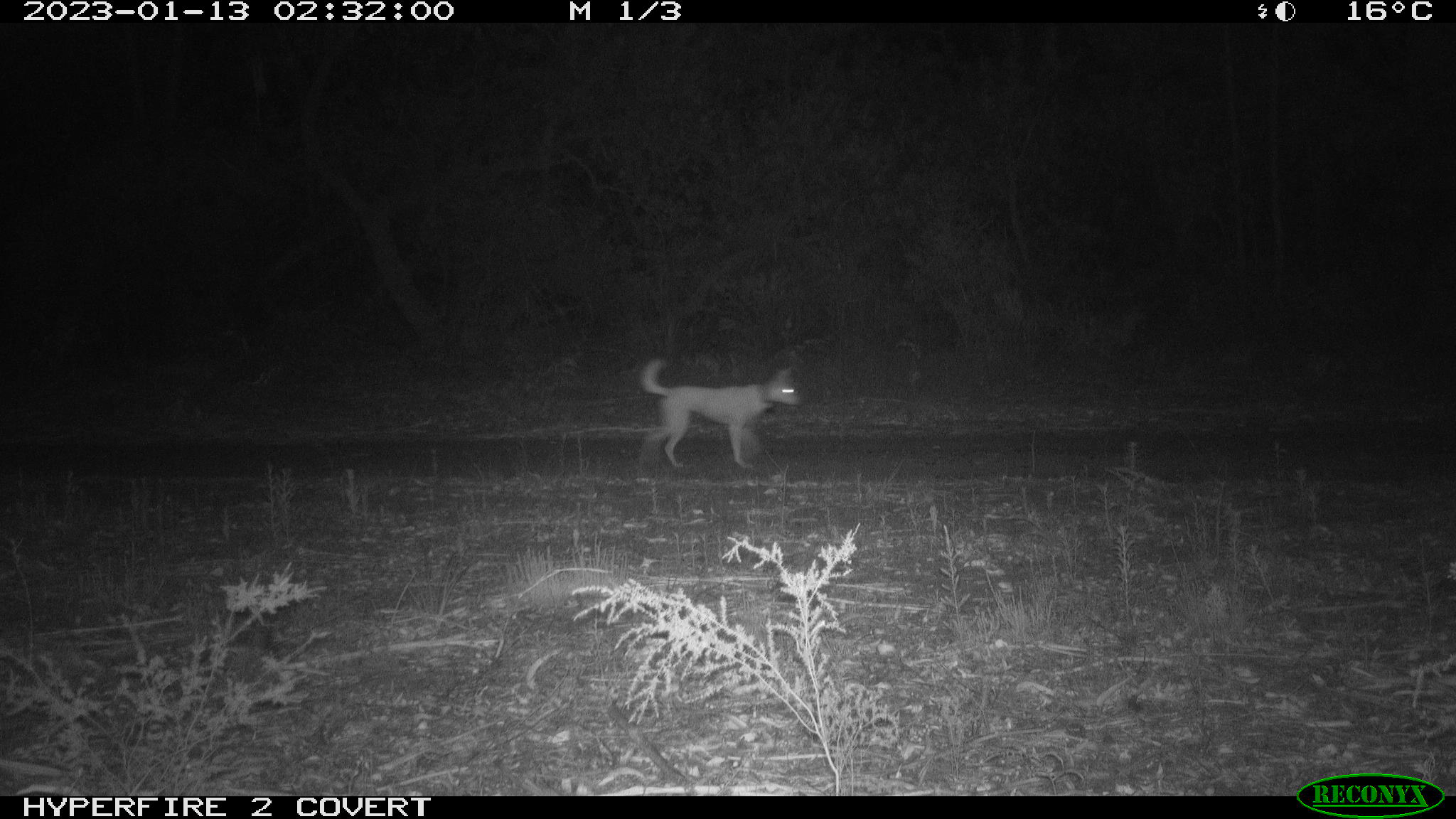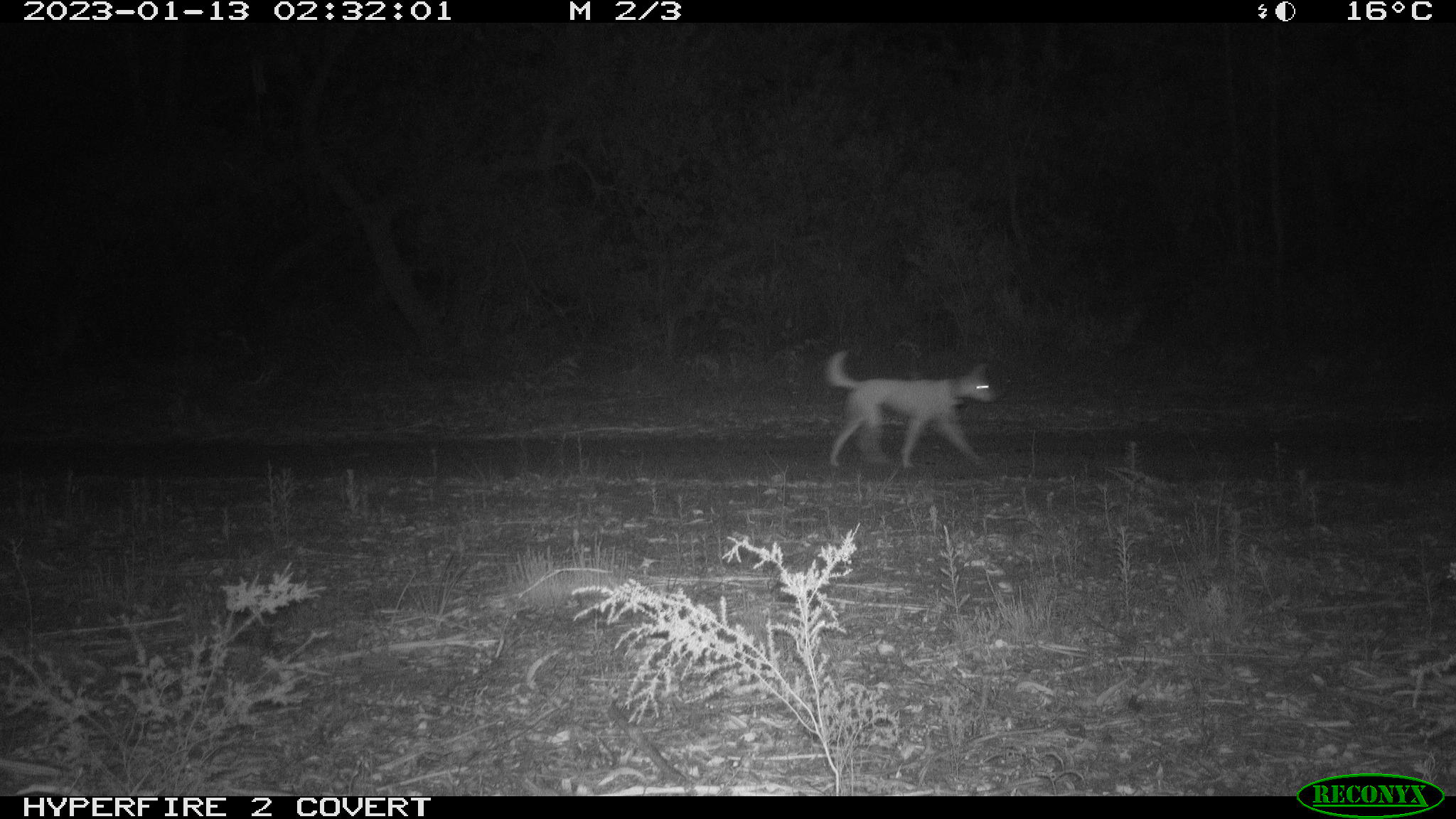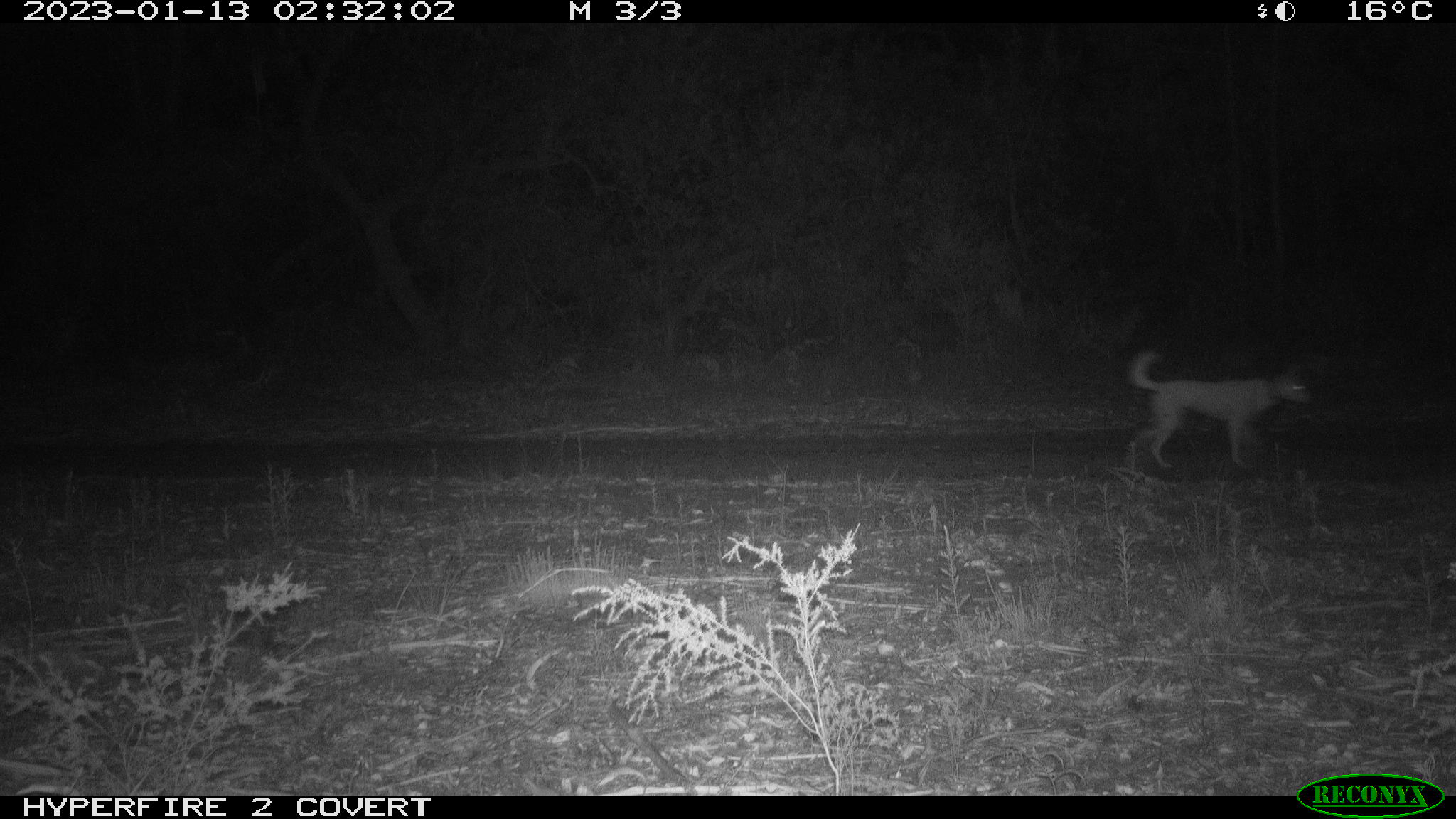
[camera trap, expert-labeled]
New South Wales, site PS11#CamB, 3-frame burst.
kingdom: Animalia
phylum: Chordata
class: Mammalia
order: Carnivora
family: Canidae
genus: Canis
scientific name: Canis familiaris dingo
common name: dingo